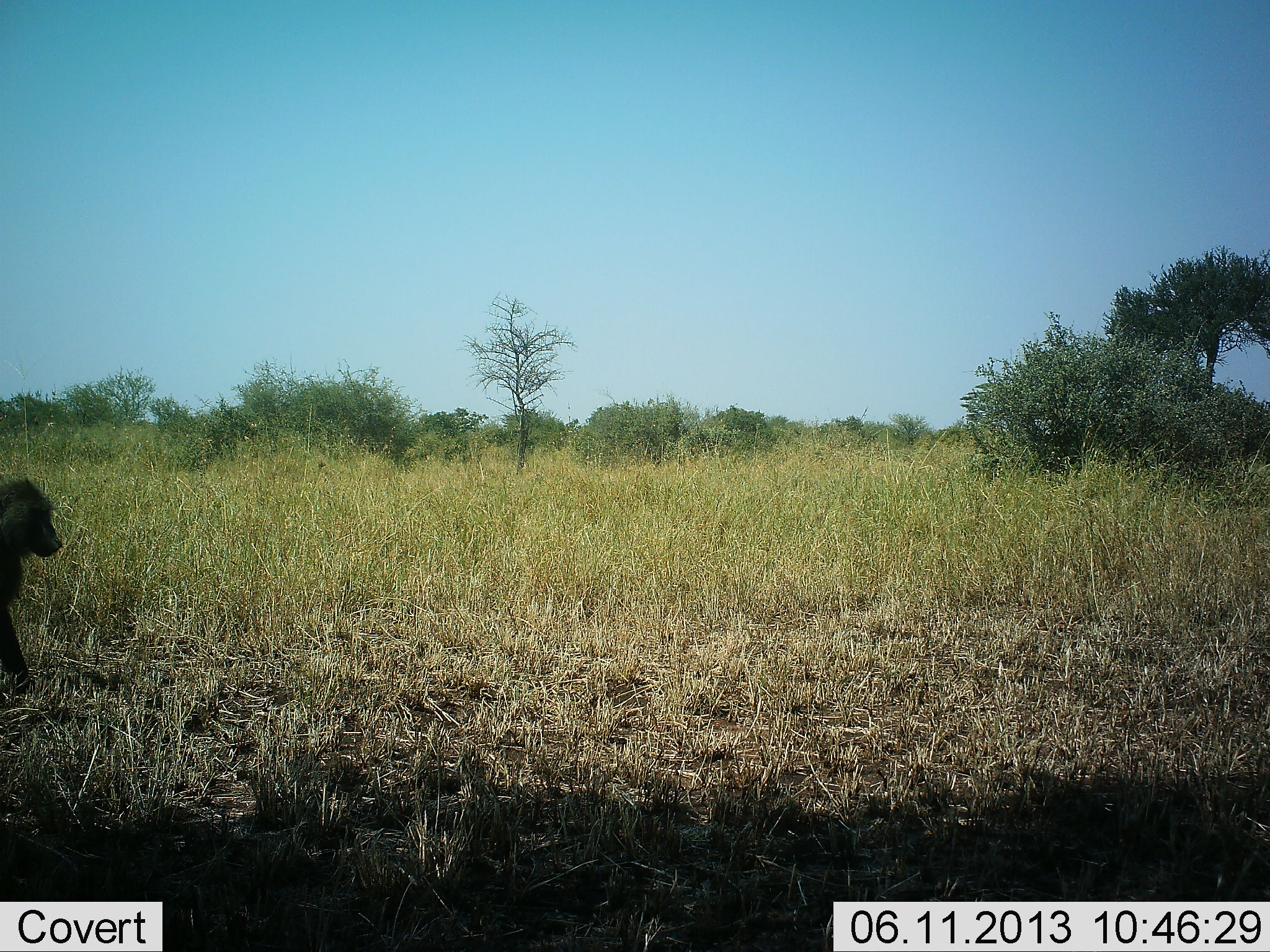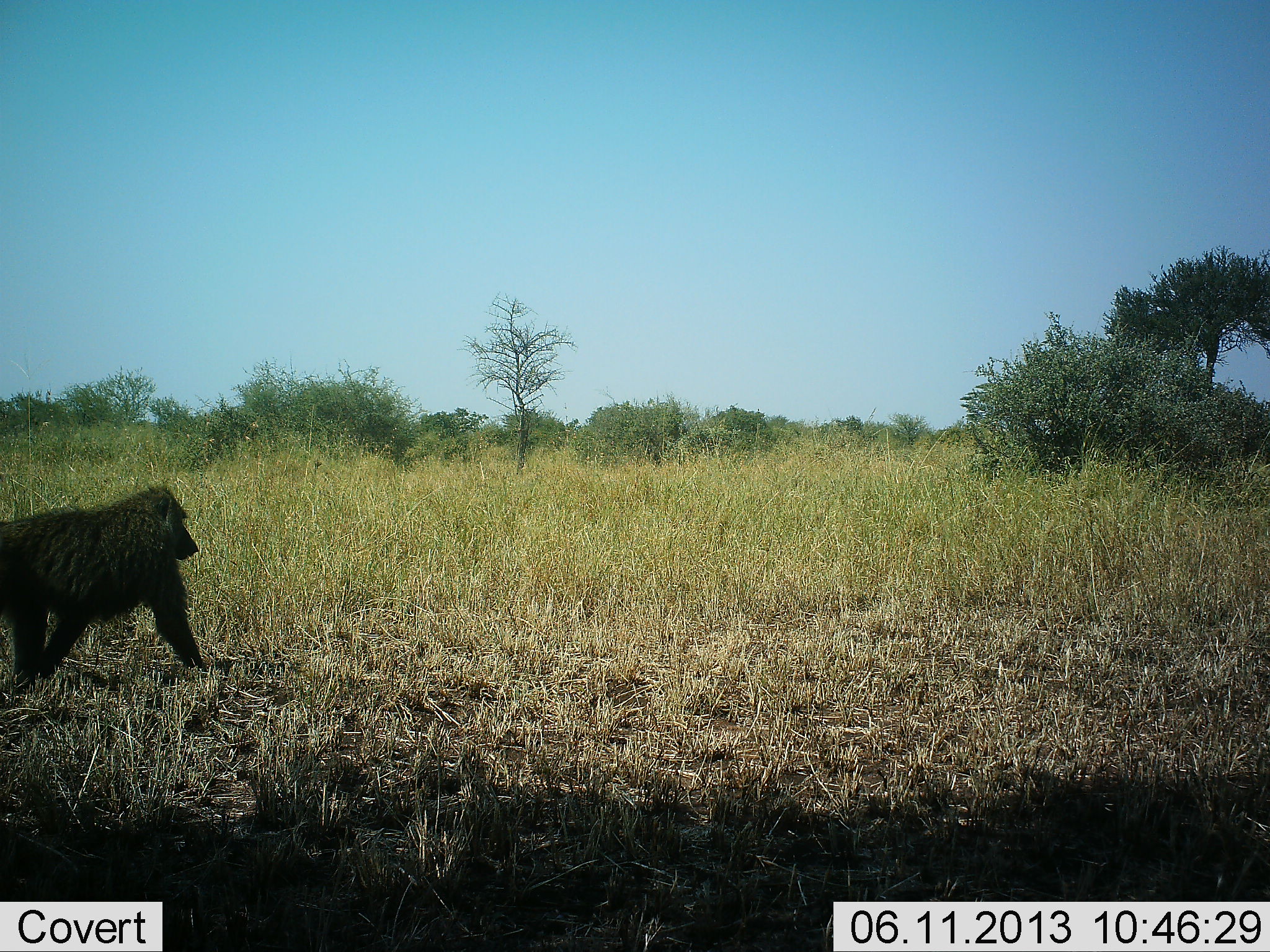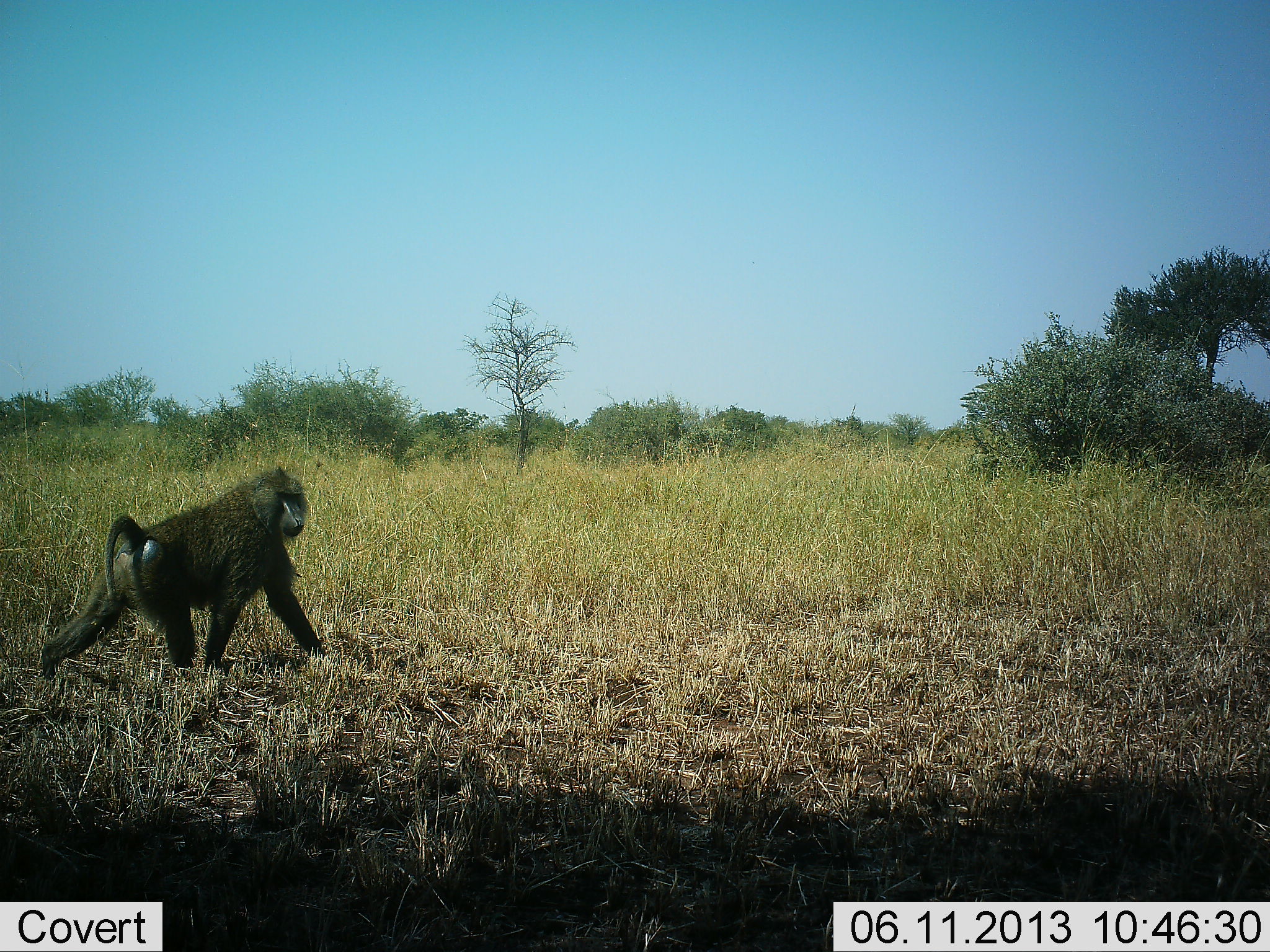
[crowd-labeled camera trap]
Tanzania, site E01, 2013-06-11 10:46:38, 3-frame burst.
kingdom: Animalia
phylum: Chordata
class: Mammalia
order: Primates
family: Cercopithecidae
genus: Papio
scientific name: Papio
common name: baboon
Baboon (Papio), count 1. Behavior (volunteer vote fractions): standing 10%, resting 0%, moving 90%, interacting 0%. Young present (vote fraction): 0%. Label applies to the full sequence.